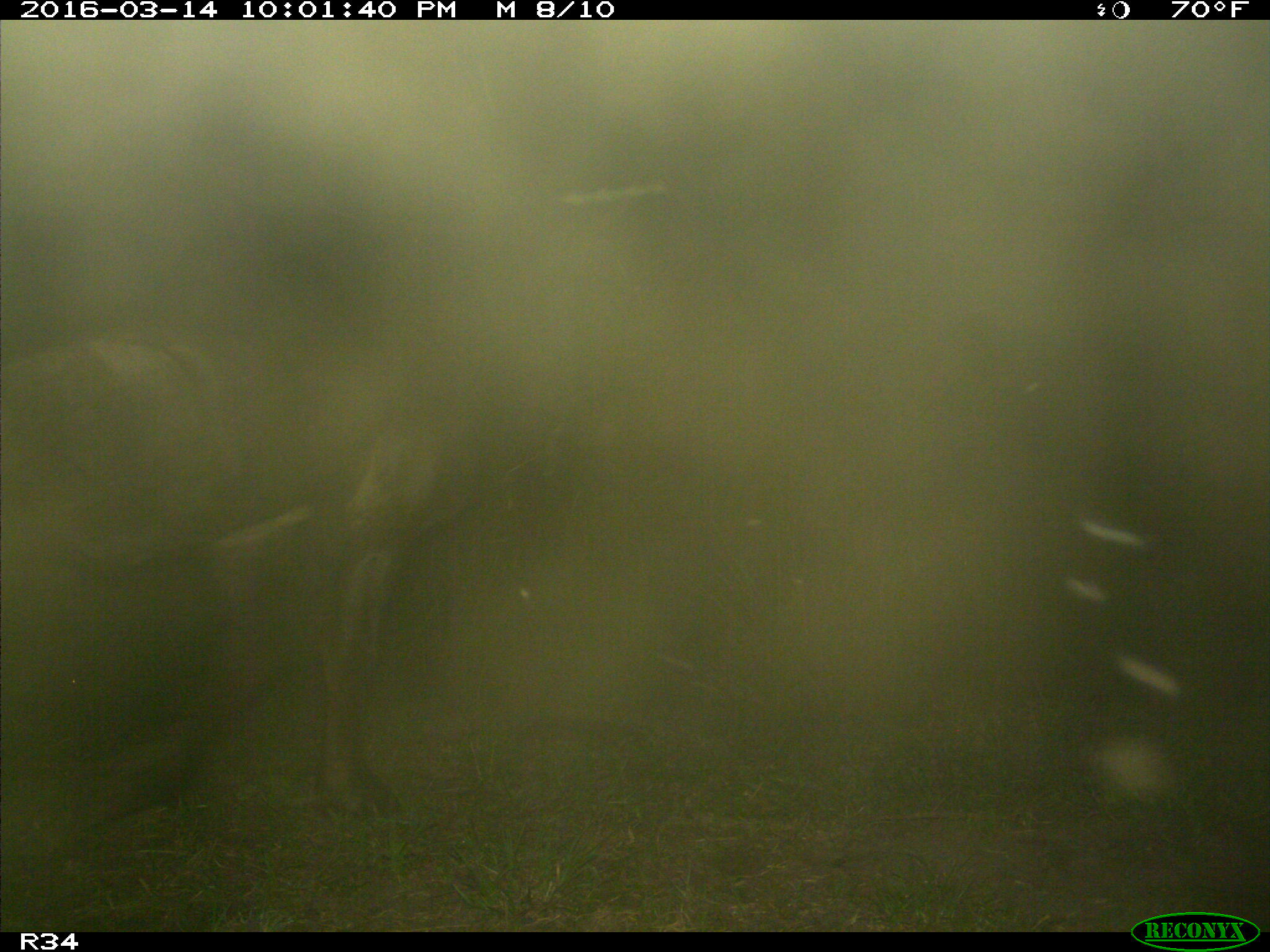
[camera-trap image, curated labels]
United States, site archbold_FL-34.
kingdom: Animalia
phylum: Chordata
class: Mammalia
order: Artiodactyla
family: Bovidae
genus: Bos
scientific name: Bos taurus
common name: domestic cow